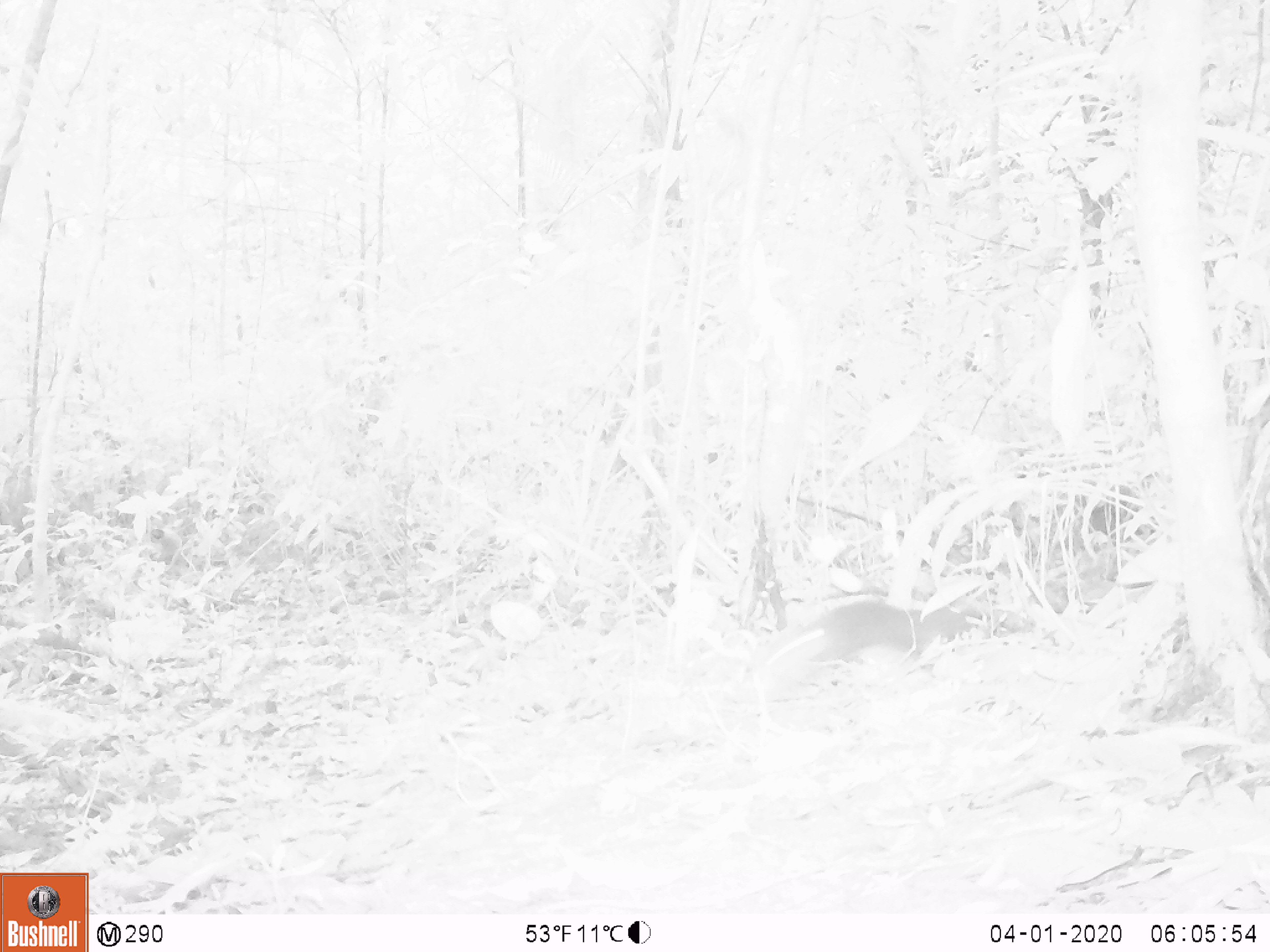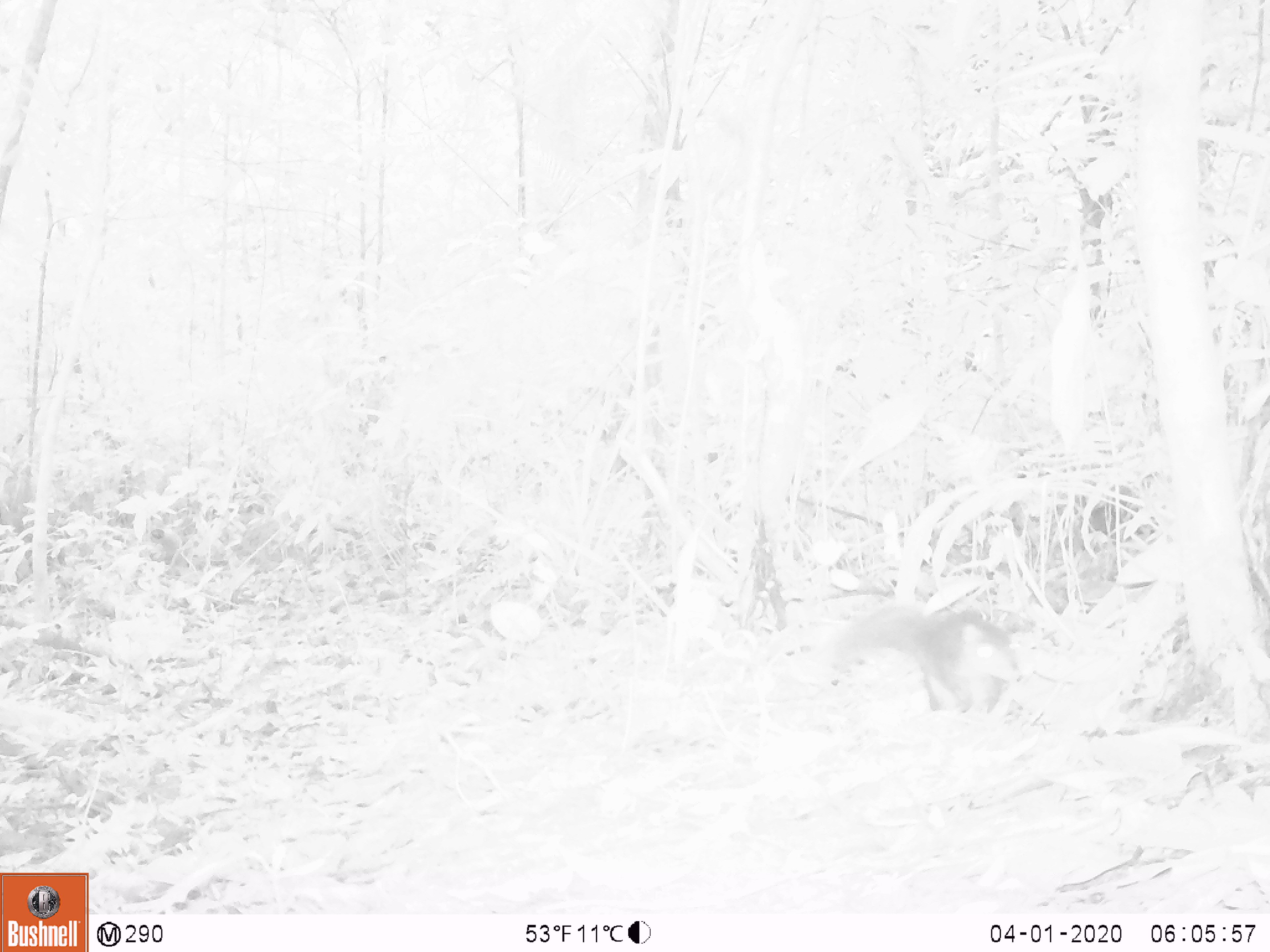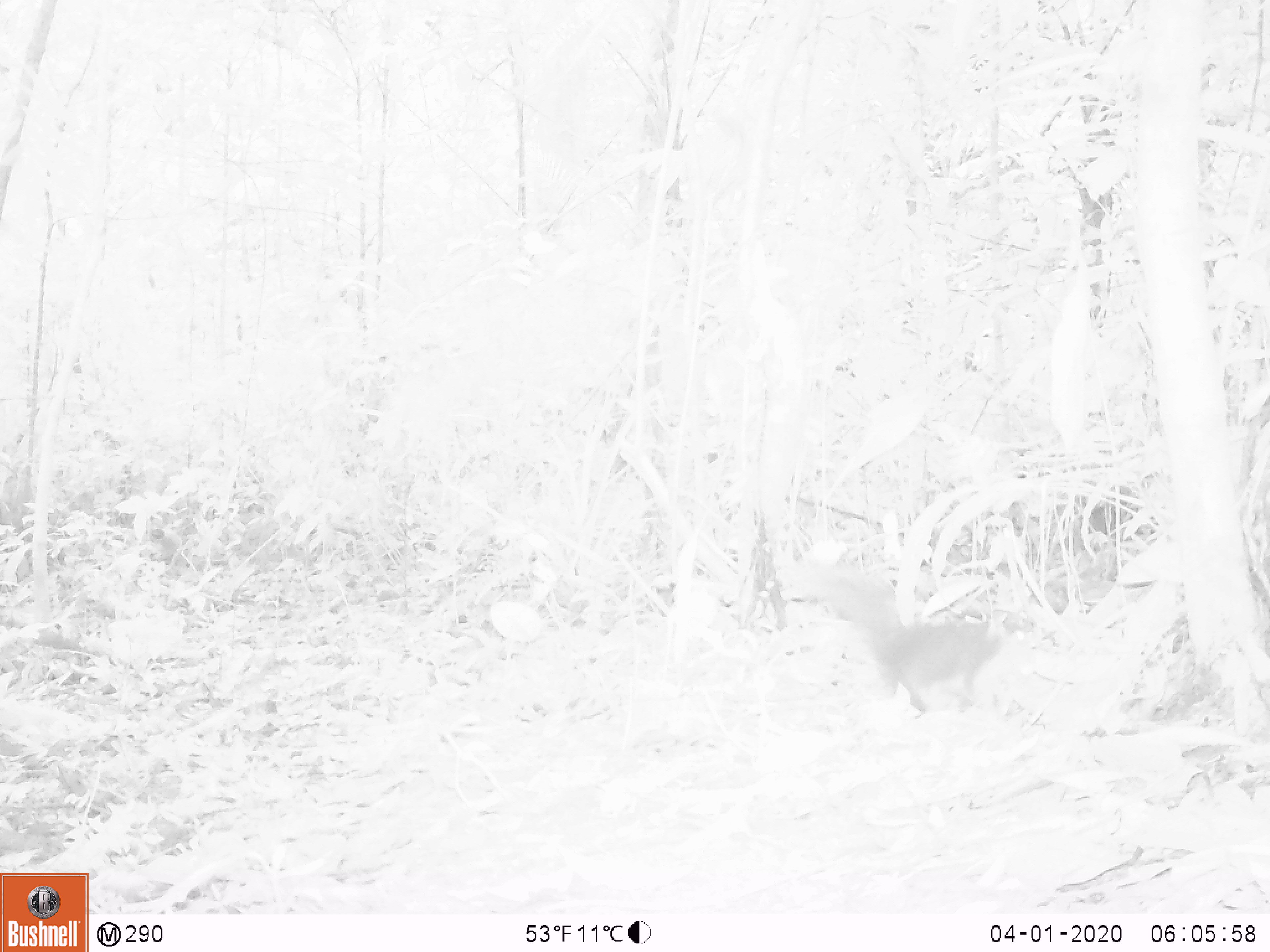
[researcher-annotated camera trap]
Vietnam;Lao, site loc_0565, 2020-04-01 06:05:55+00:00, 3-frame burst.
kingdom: Animalia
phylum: Chordata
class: Mammalia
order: Rodentia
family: Sciuridae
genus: Sciurus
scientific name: Sciurus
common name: squirrel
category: unidentified squirrel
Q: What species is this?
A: Unidentified squirrel (squirrel) (Sciurus).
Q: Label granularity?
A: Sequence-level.